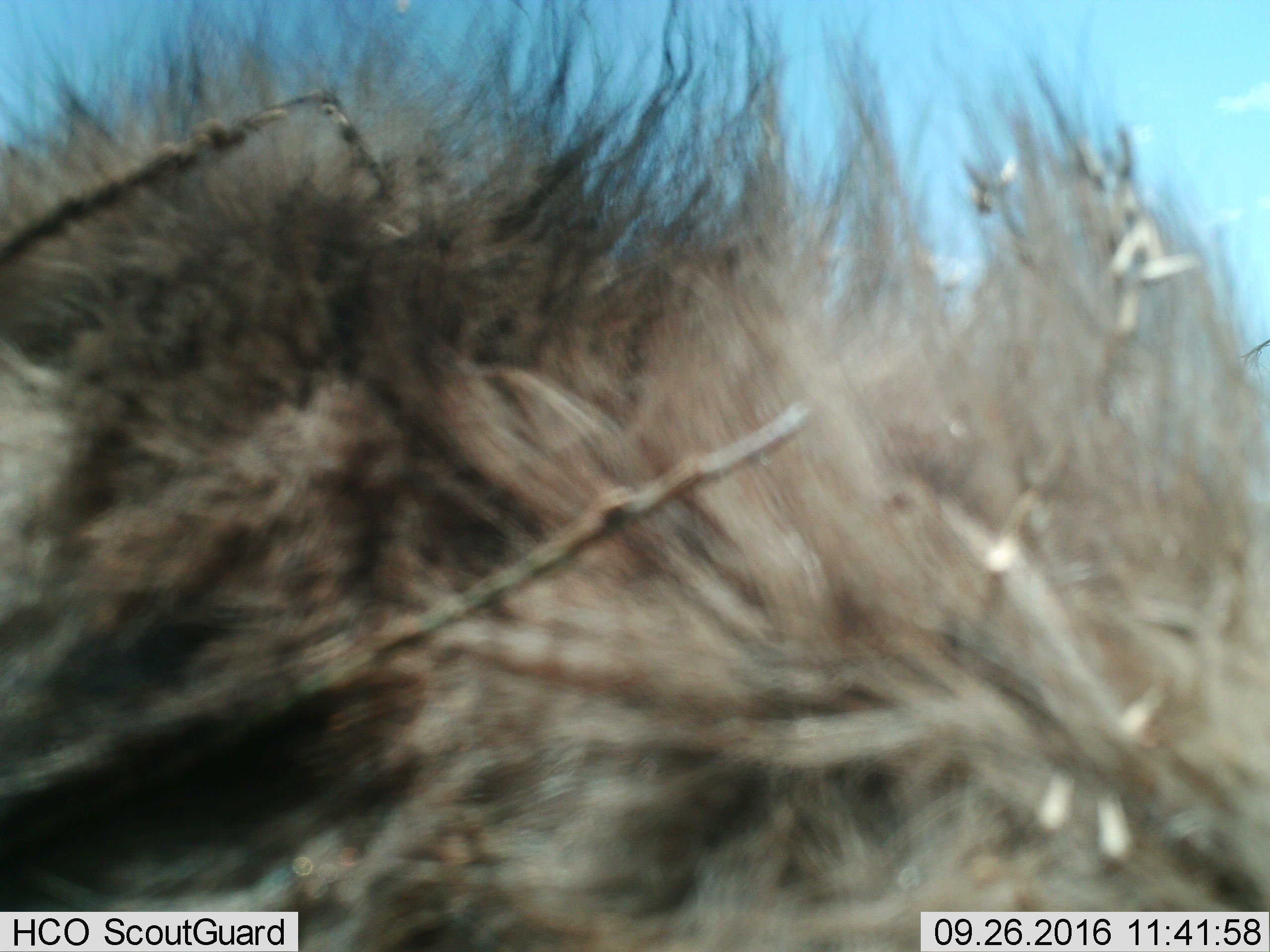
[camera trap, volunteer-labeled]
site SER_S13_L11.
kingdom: Animalia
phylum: Chordata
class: Mammalia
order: Artiodactyla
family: Bovidae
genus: Connochaetes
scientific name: Connochaetes taurinus taurinus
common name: blue wildebeest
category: wildebeestblue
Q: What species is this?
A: Wildebeestblue (blue wildebeest) (Connochaetes taurinus taurinus).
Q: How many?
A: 1.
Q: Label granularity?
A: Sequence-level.